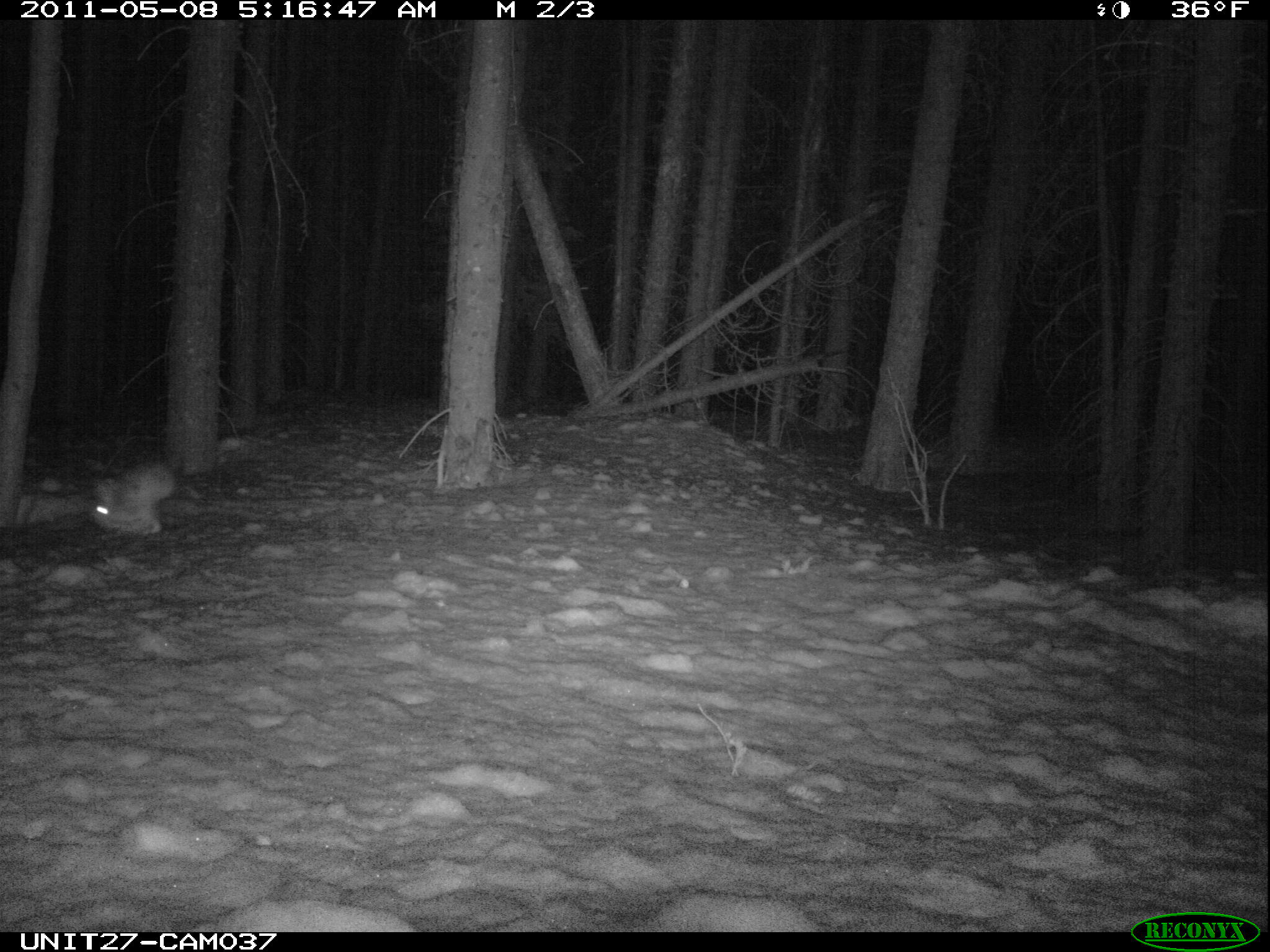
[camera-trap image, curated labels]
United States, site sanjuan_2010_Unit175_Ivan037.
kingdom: Animalia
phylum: Chordata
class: Mammalia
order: Lagomorpha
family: Leporidae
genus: Lepus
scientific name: Lepus americanus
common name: snowshoe hare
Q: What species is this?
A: Lepus americanus (snowshoe hare).